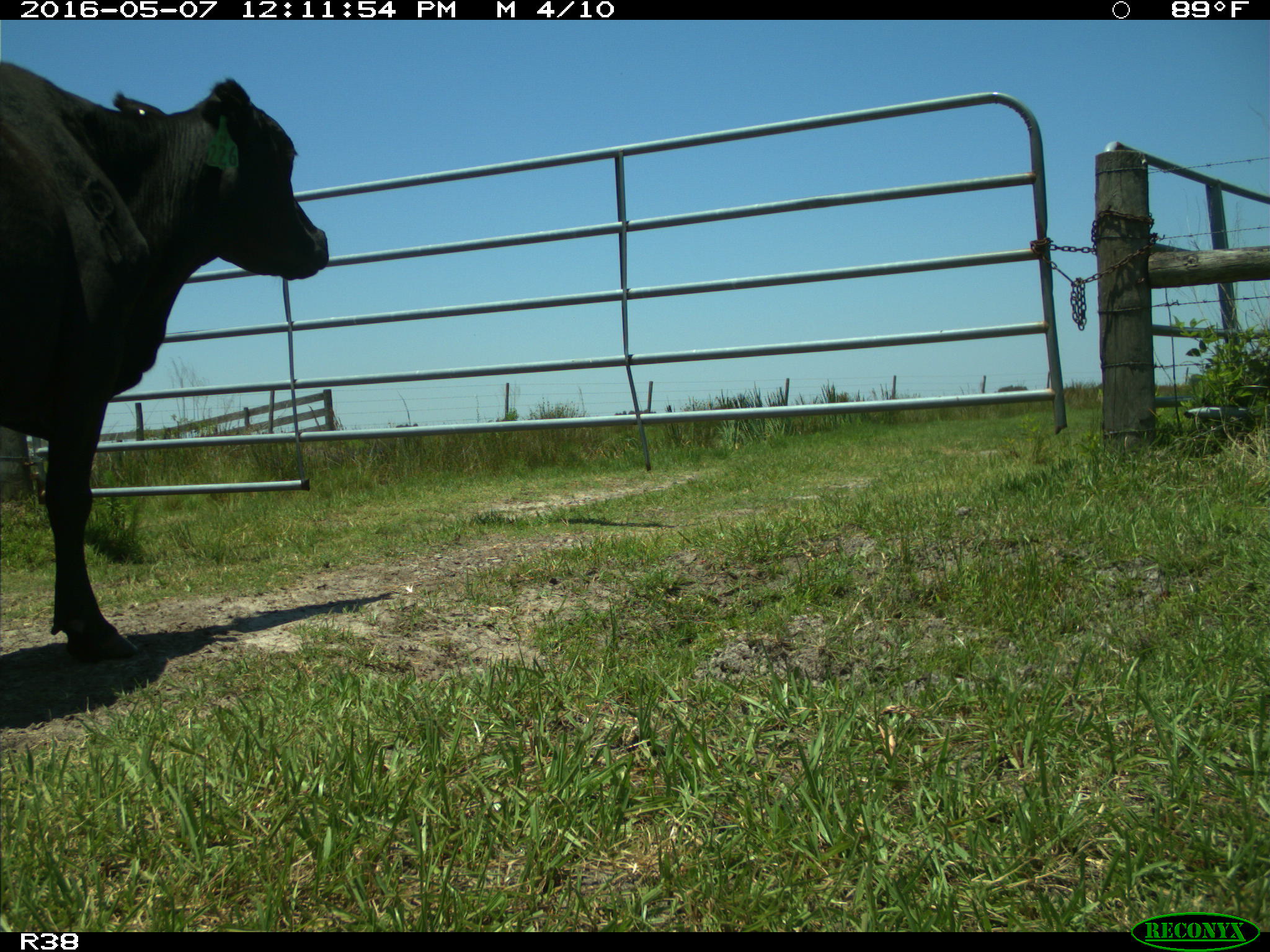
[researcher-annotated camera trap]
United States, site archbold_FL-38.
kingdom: Animalia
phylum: Chordata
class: Mammalia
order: Artiodactyla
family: Bovidae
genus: Bos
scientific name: Bos taurus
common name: domestic cow